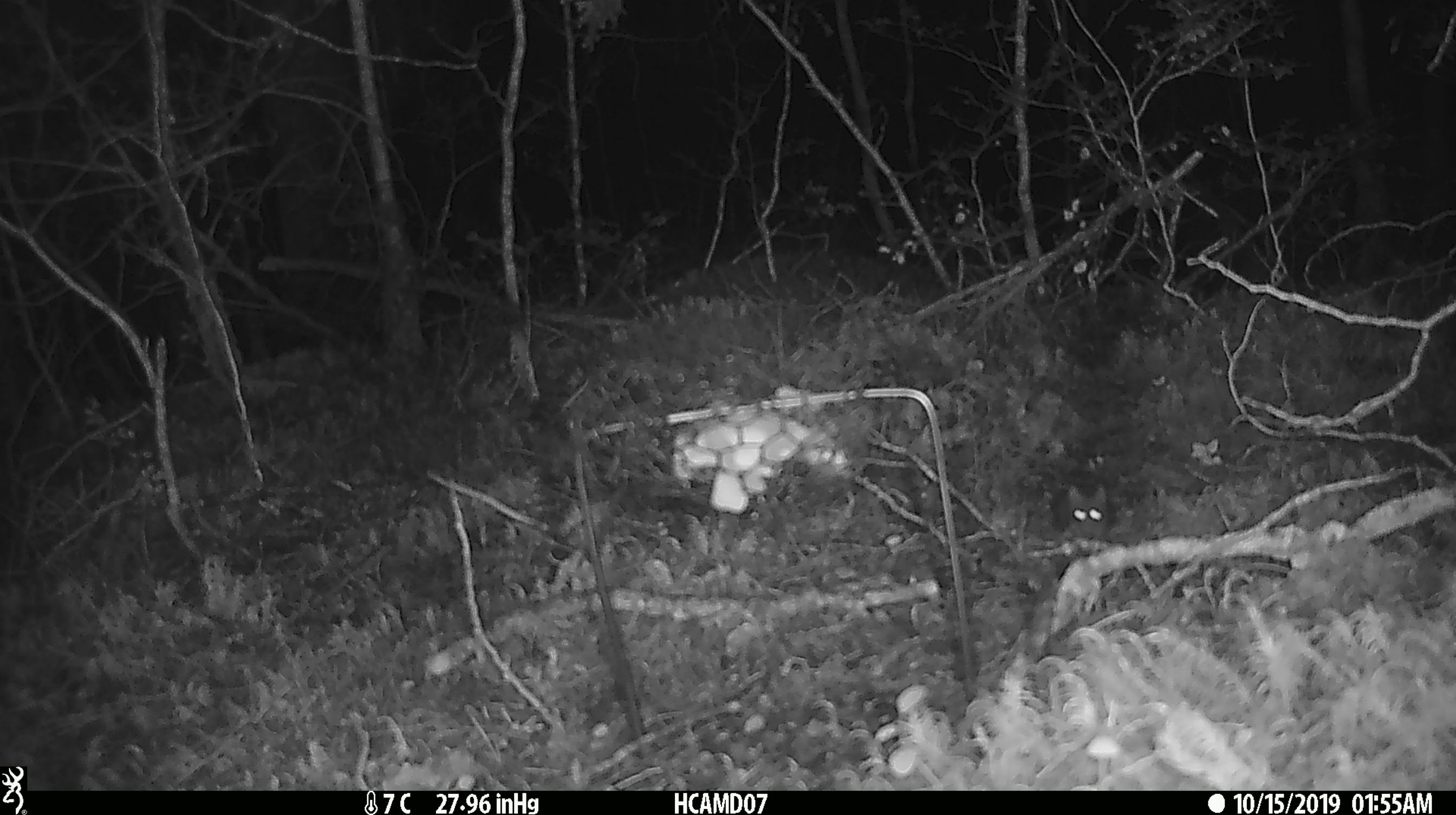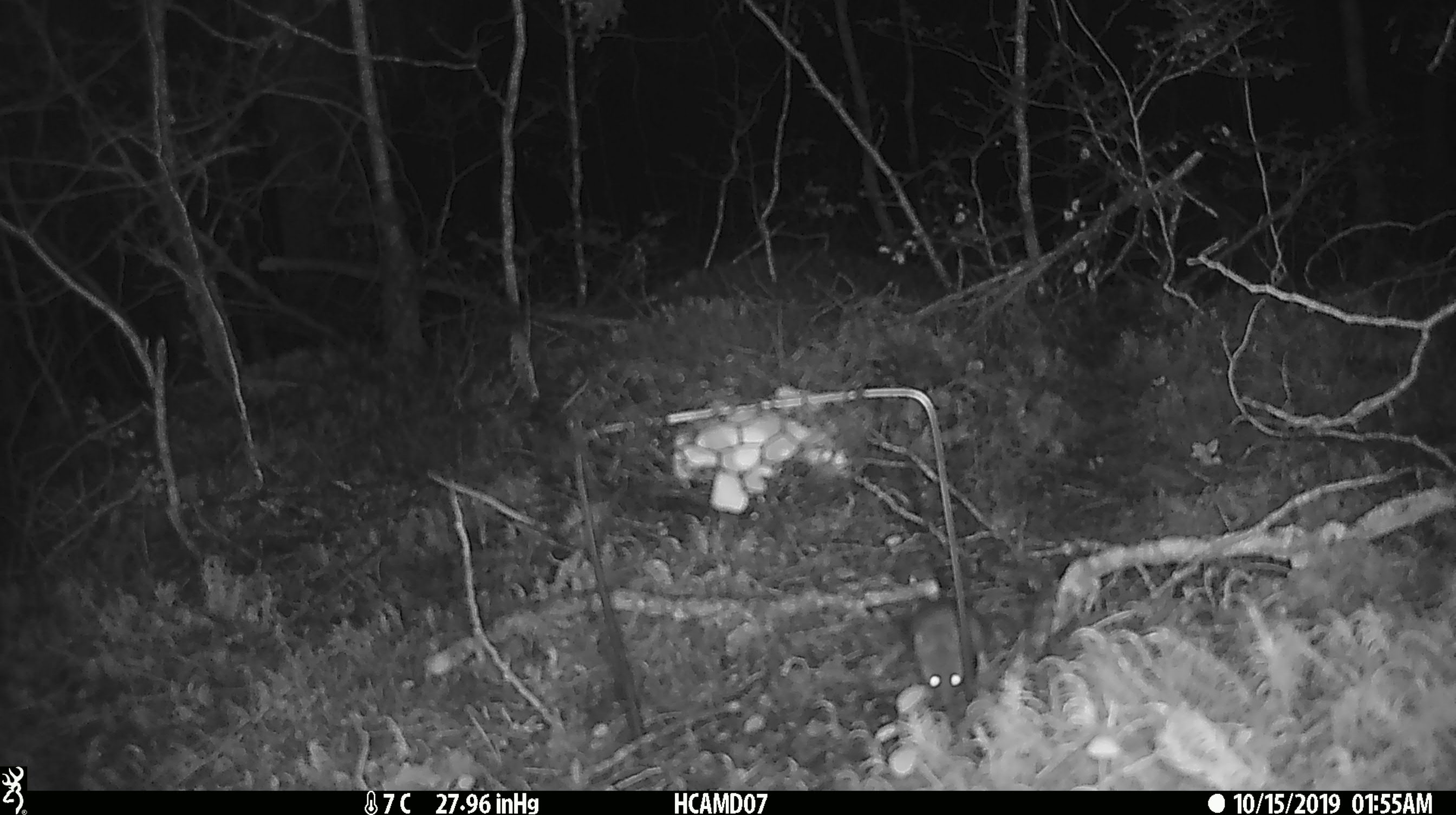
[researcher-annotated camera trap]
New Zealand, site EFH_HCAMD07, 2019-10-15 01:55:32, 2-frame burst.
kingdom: Animalia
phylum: Chordata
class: Mammalia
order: Rodentia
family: Muridae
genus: Mus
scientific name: Mus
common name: mouse